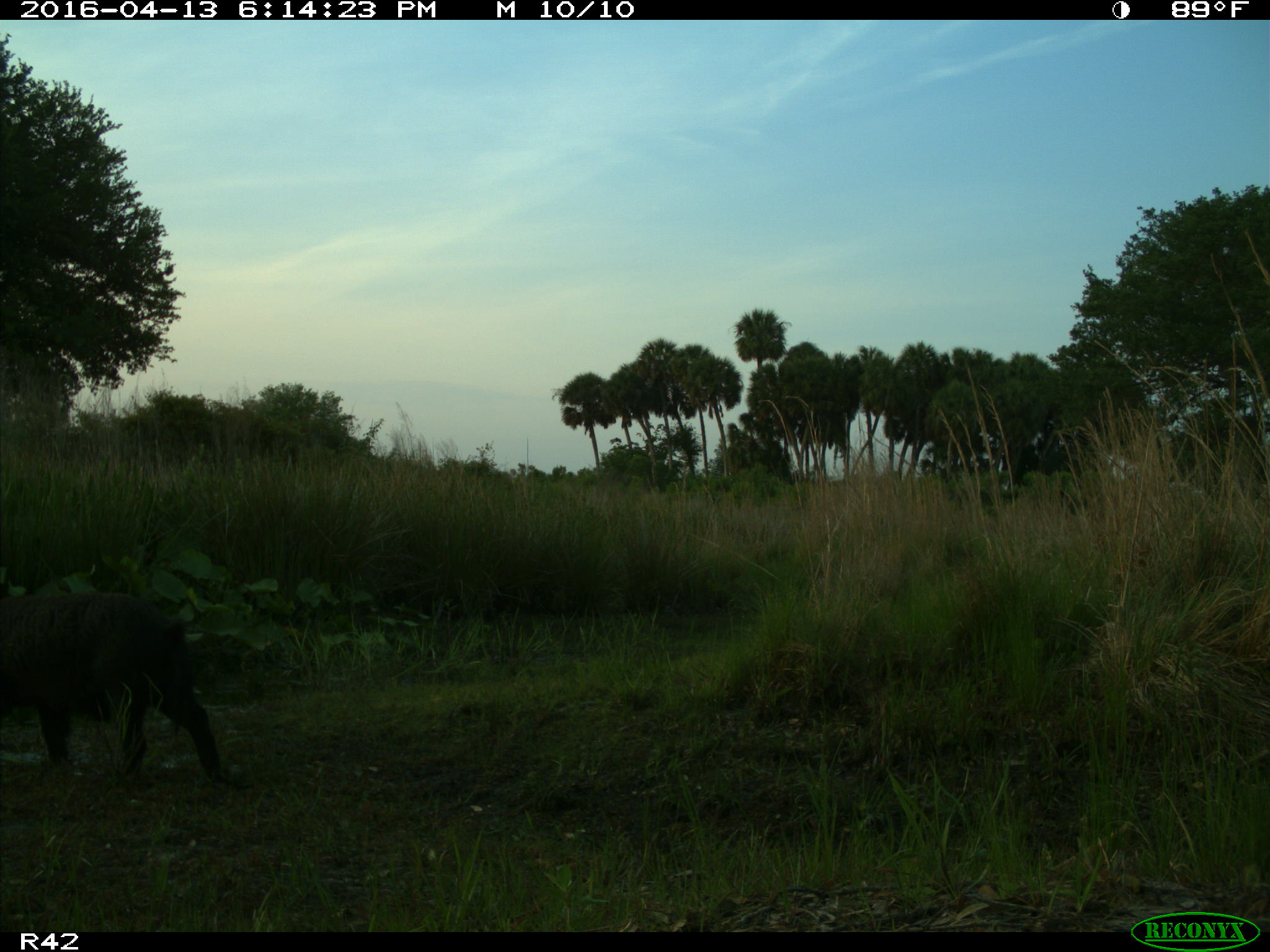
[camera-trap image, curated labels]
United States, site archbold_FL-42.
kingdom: Animalia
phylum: Chordata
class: Mammalia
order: Artiodactyla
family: Suidae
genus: Sus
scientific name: Sus scrofa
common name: wild boar